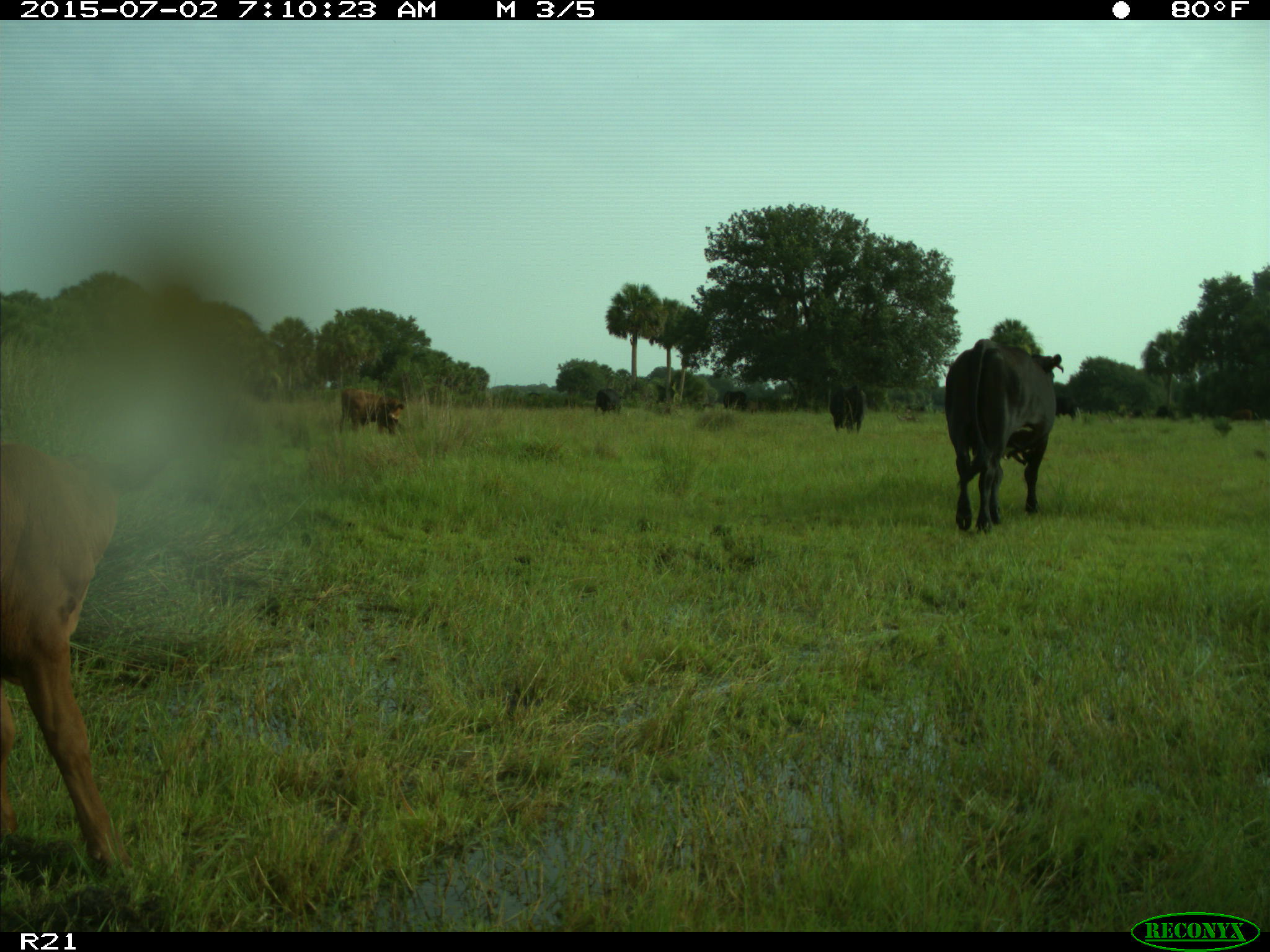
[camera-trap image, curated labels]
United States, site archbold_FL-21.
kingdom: Animalia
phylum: Chordata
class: Mammalia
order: Artiodactyla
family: Bovidae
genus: Bos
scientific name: Bos taurus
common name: domestic cow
Bos taurus (domestic cow).